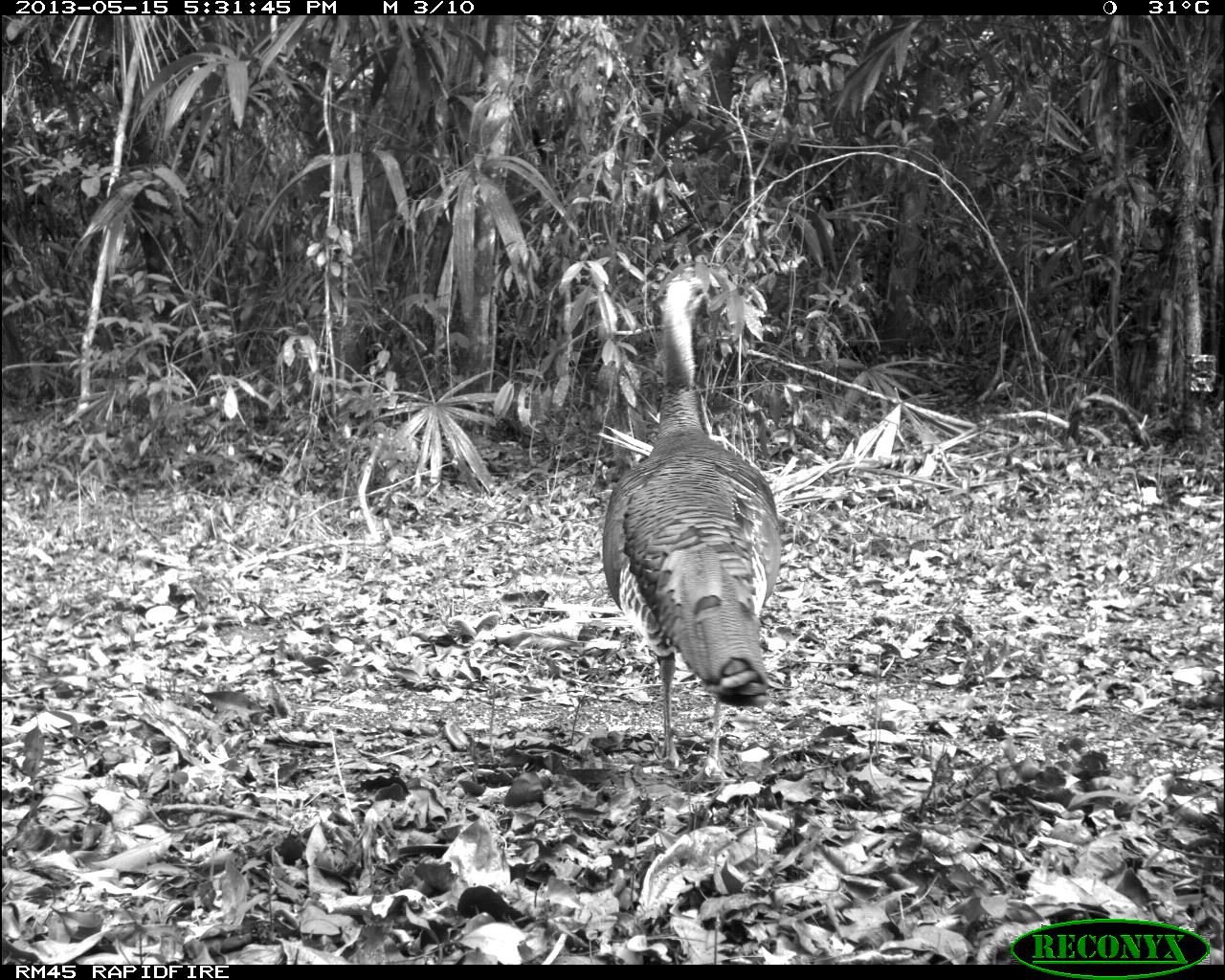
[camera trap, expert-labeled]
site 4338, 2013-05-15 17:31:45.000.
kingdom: Animalia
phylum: Chordata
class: Aves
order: Galliformes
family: Phasianidae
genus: Meleagris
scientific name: Meleagris ocellata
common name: ocellated turkey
Meleagris ocellata (ocellated turkey), count 1, sex male.